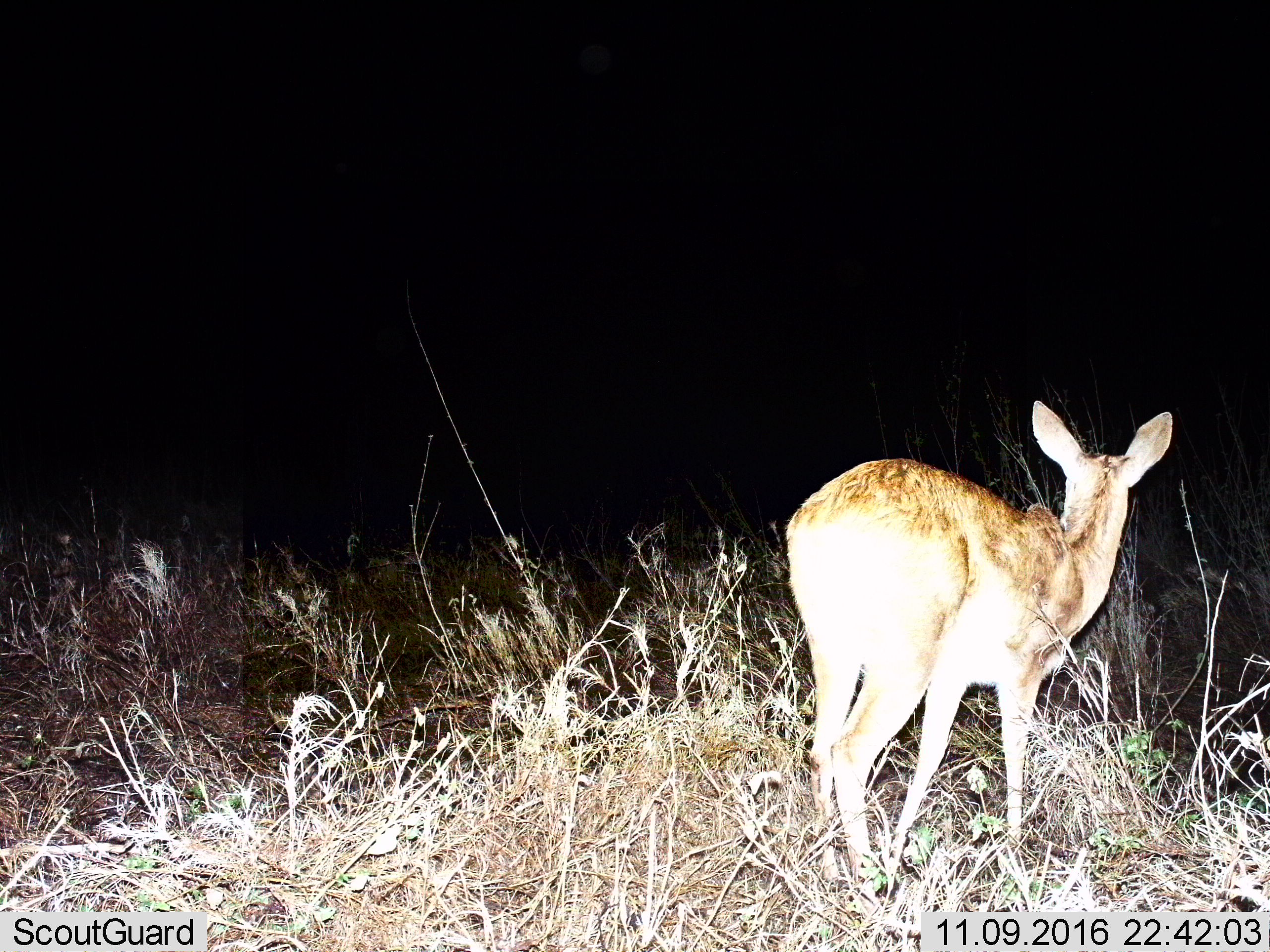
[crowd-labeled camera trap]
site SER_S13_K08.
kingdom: Animalia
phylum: Chordata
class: Mammalia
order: Artiodactyla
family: Bovidae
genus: Redunca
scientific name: Redunca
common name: reedbuck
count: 1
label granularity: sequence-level